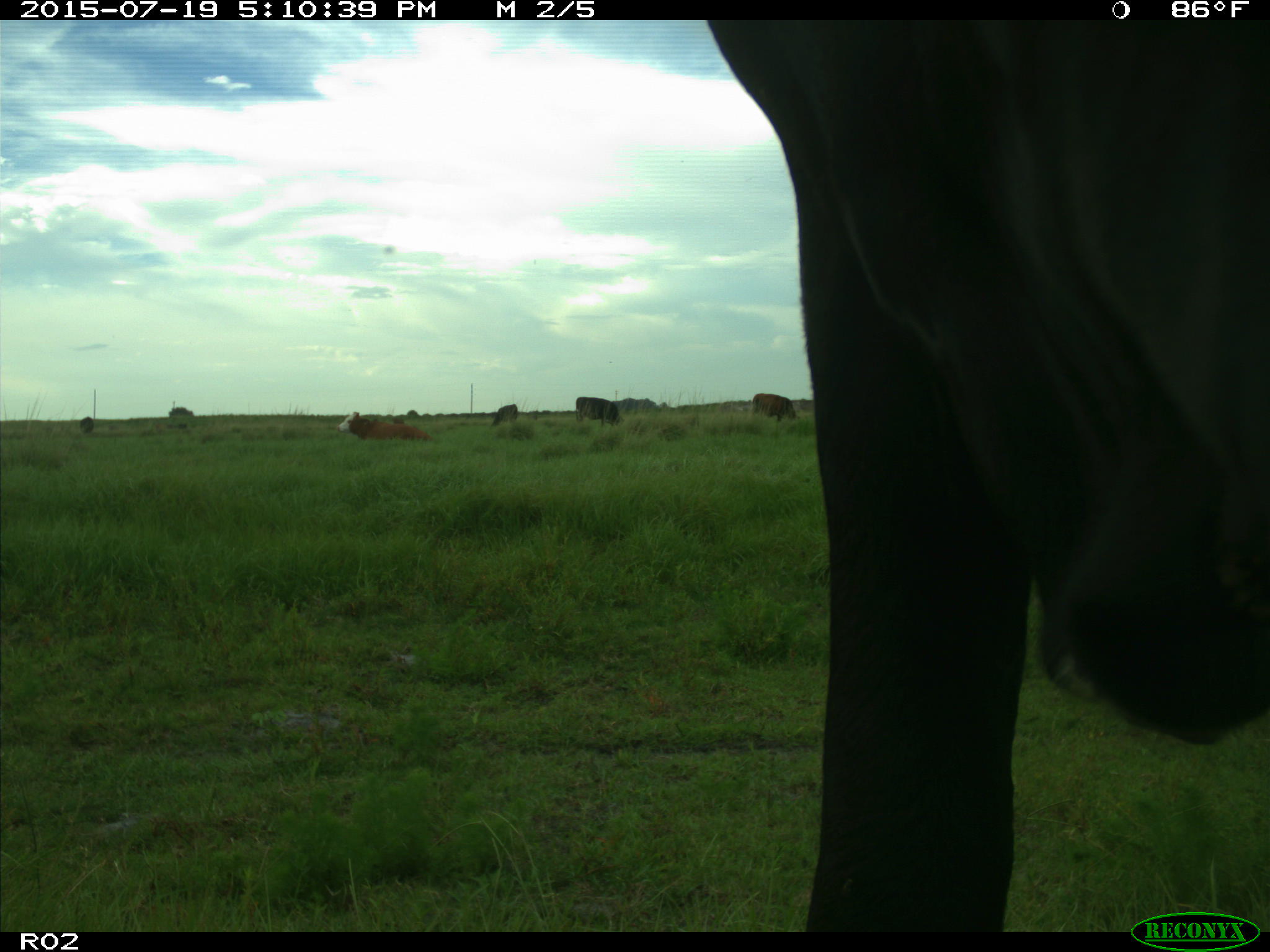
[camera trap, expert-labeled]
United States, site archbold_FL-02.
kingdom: Animalia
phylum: Chordata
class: Mammalia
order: Artiodactyla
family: Bovidae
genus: Bos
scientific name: Bos taurus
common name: domestic cow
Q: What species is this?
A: Bos taurus (domestic cow).